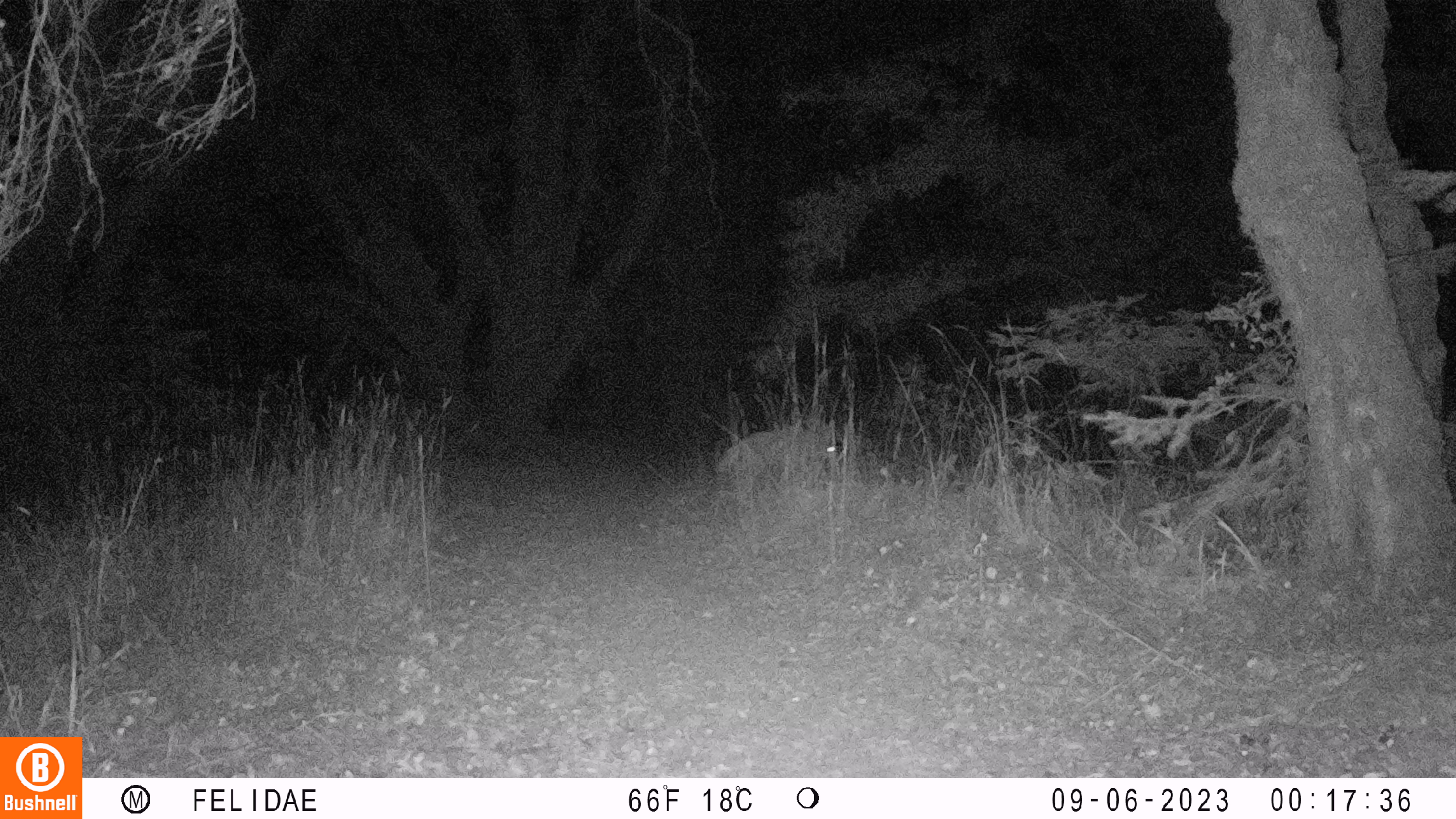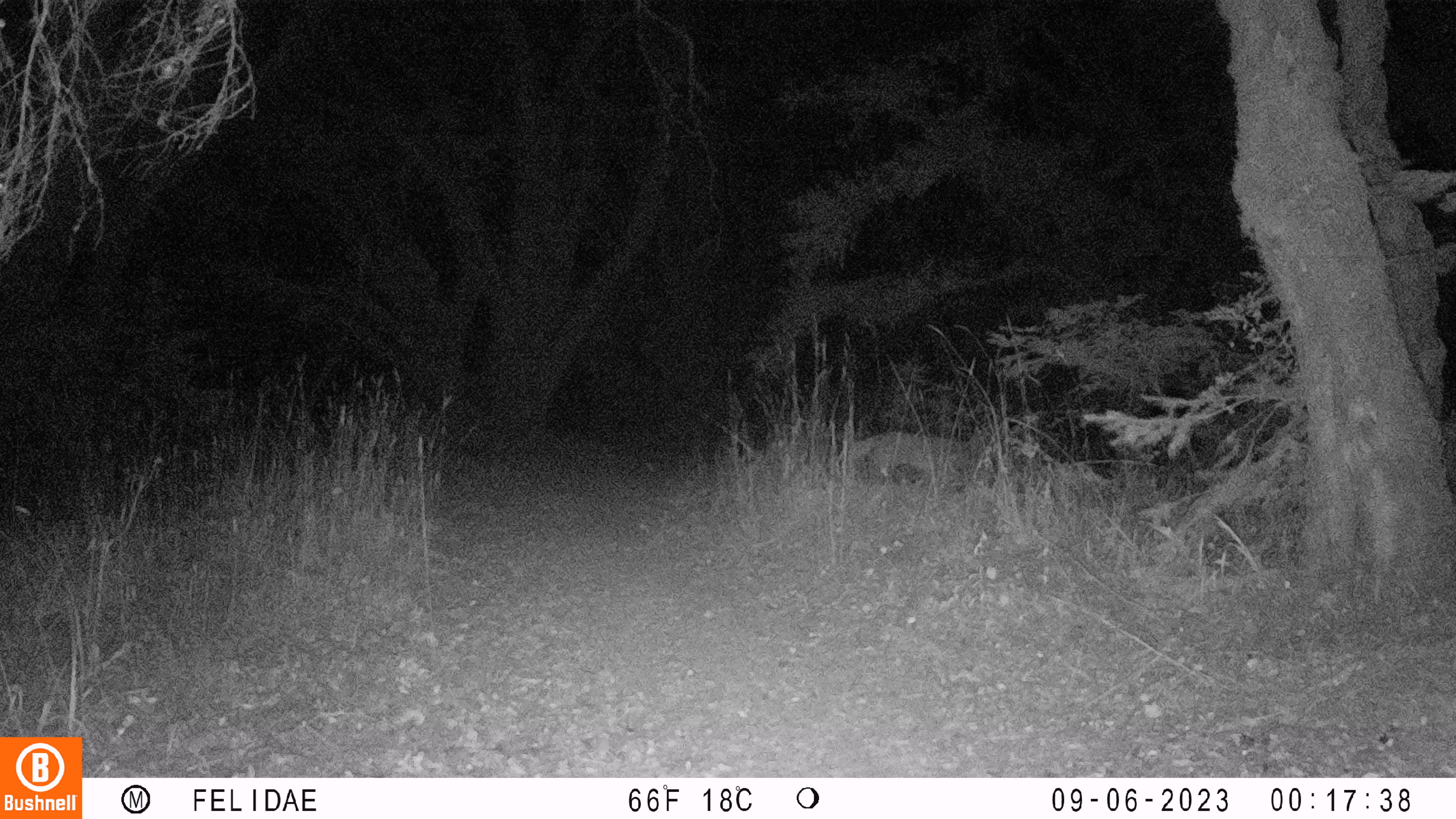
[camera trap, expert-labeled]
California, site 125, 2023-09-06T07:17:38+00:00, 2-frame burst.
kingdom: Animalia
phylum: Chordata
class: Mammalia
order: Carnivora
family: Canidae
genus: Canis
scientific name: Canis latrans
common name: coyote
Coyote (Canis latrans).